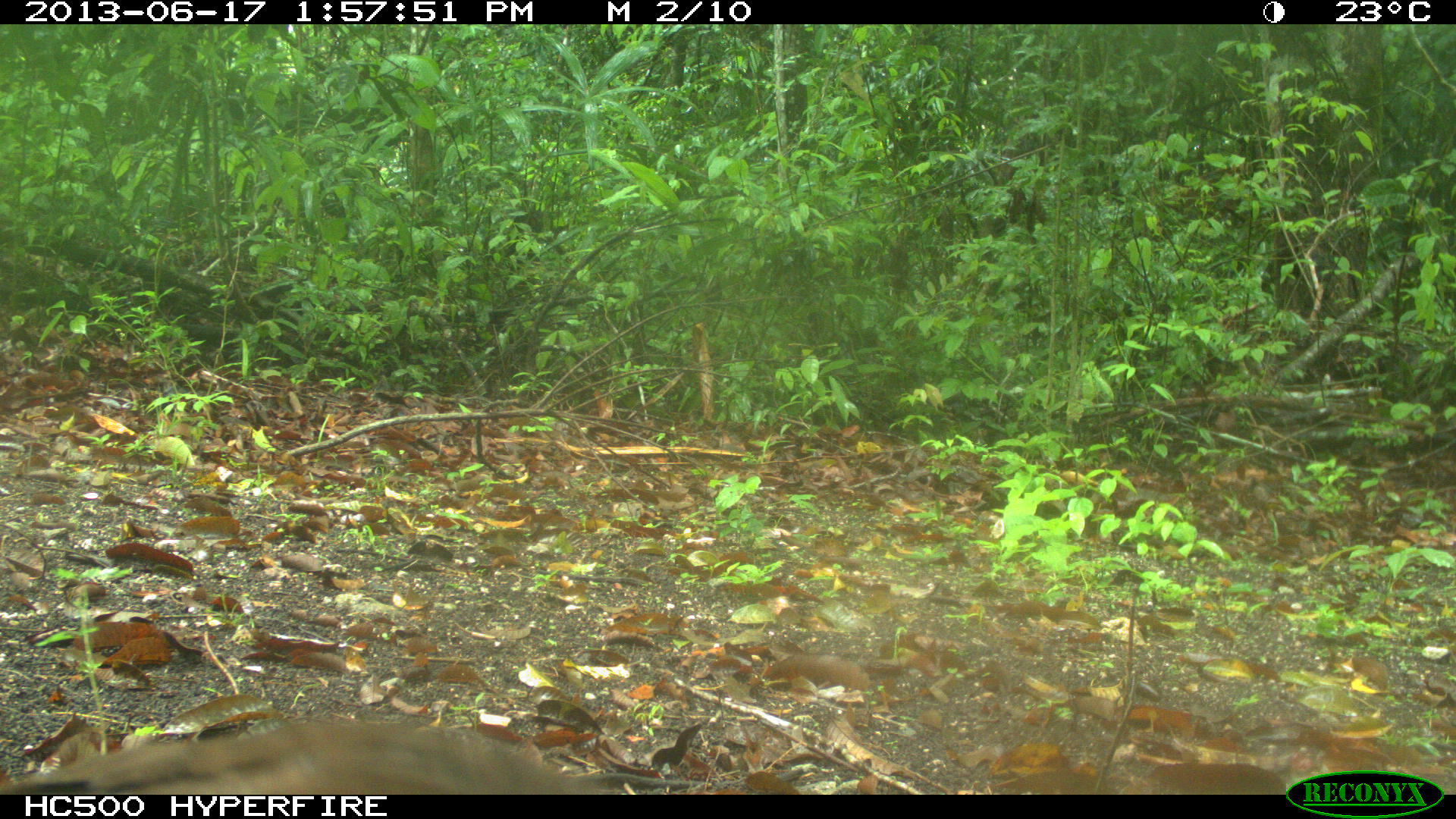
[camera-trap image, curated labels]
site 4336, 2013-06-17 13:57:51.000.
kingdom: Animalia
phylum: Chordata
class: Aves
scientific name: Aves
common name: birds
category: unknown raptor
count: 1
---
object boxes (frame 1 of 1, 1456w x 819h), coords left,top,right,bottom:
unknown raptor: 0,717,622,793